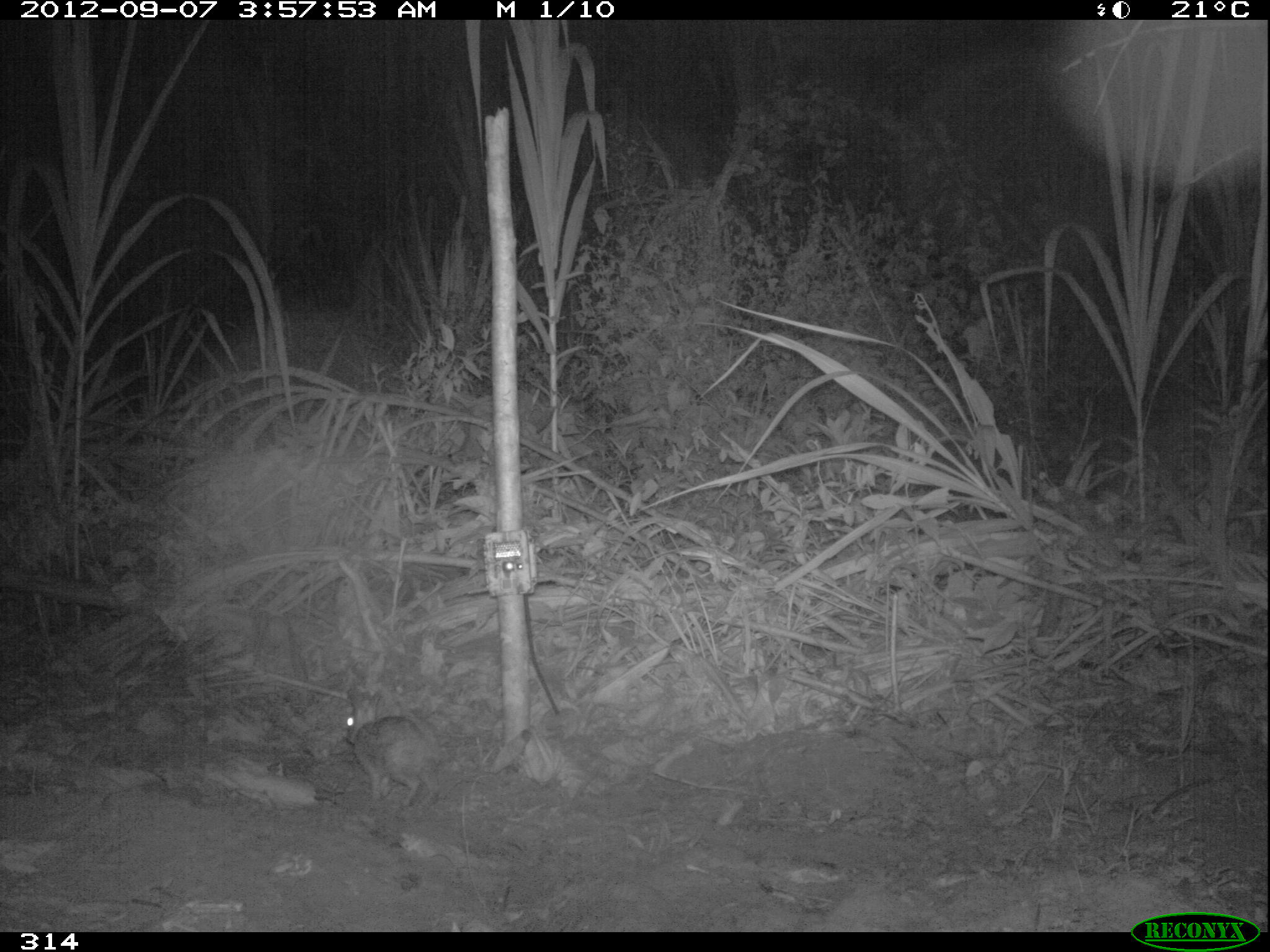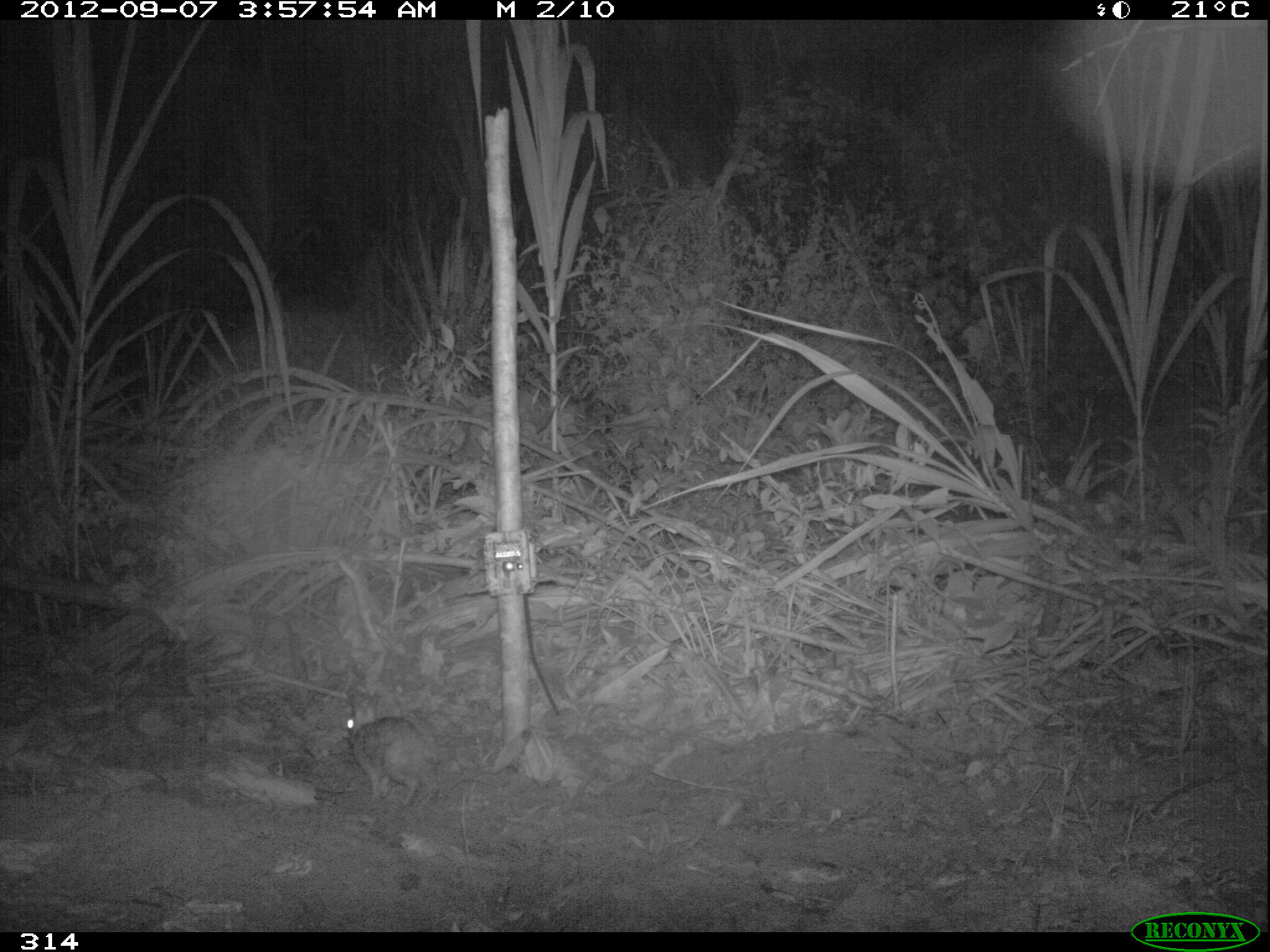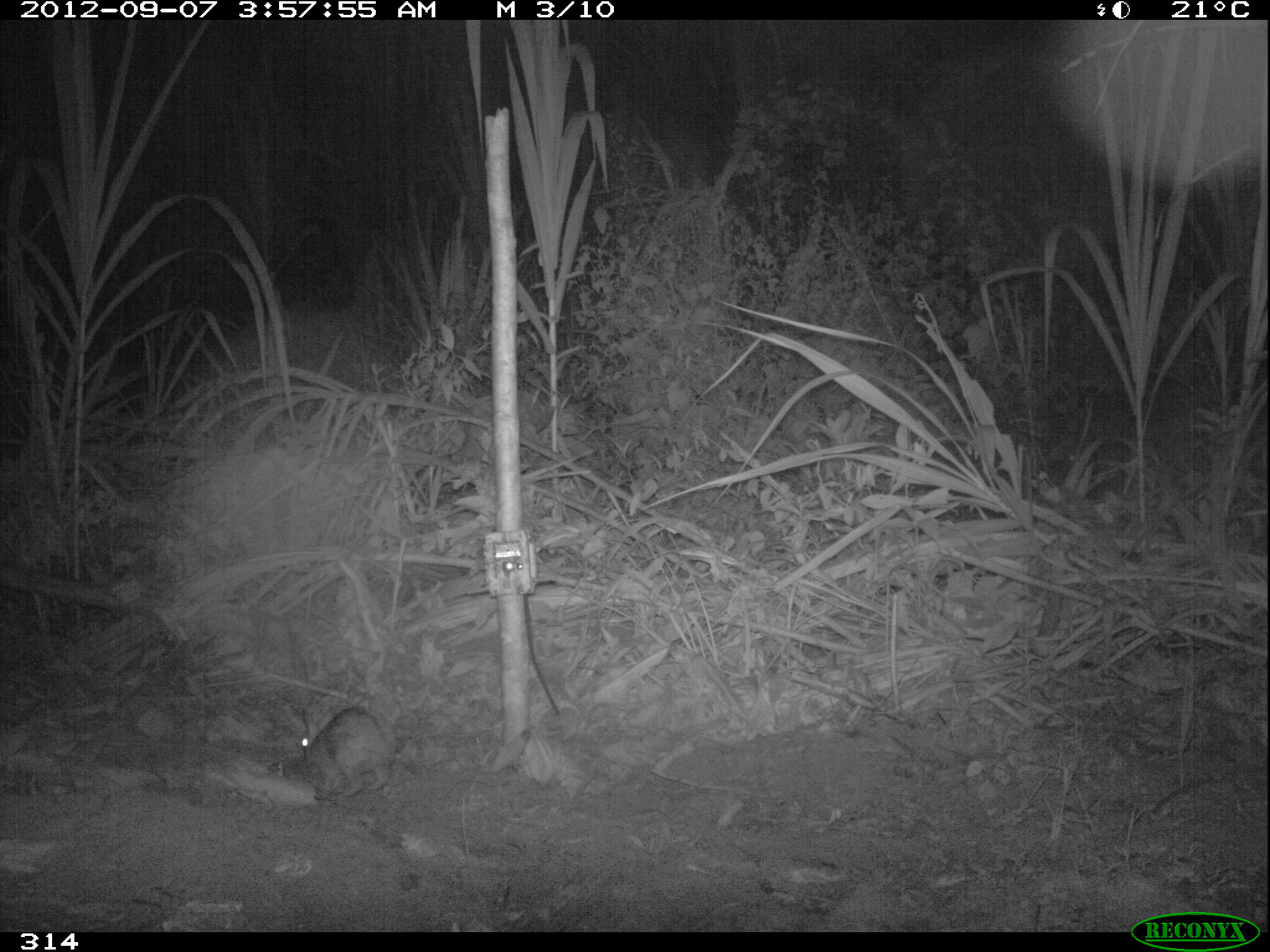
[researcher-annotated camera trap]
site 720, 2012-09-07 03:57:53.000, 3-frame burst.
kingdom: Animalia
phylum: Chordata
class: Mammalia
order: Lagomorpha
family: Leporidae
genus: Sylvilagus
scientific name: Sylvilagus brasiliensis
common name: tapeti